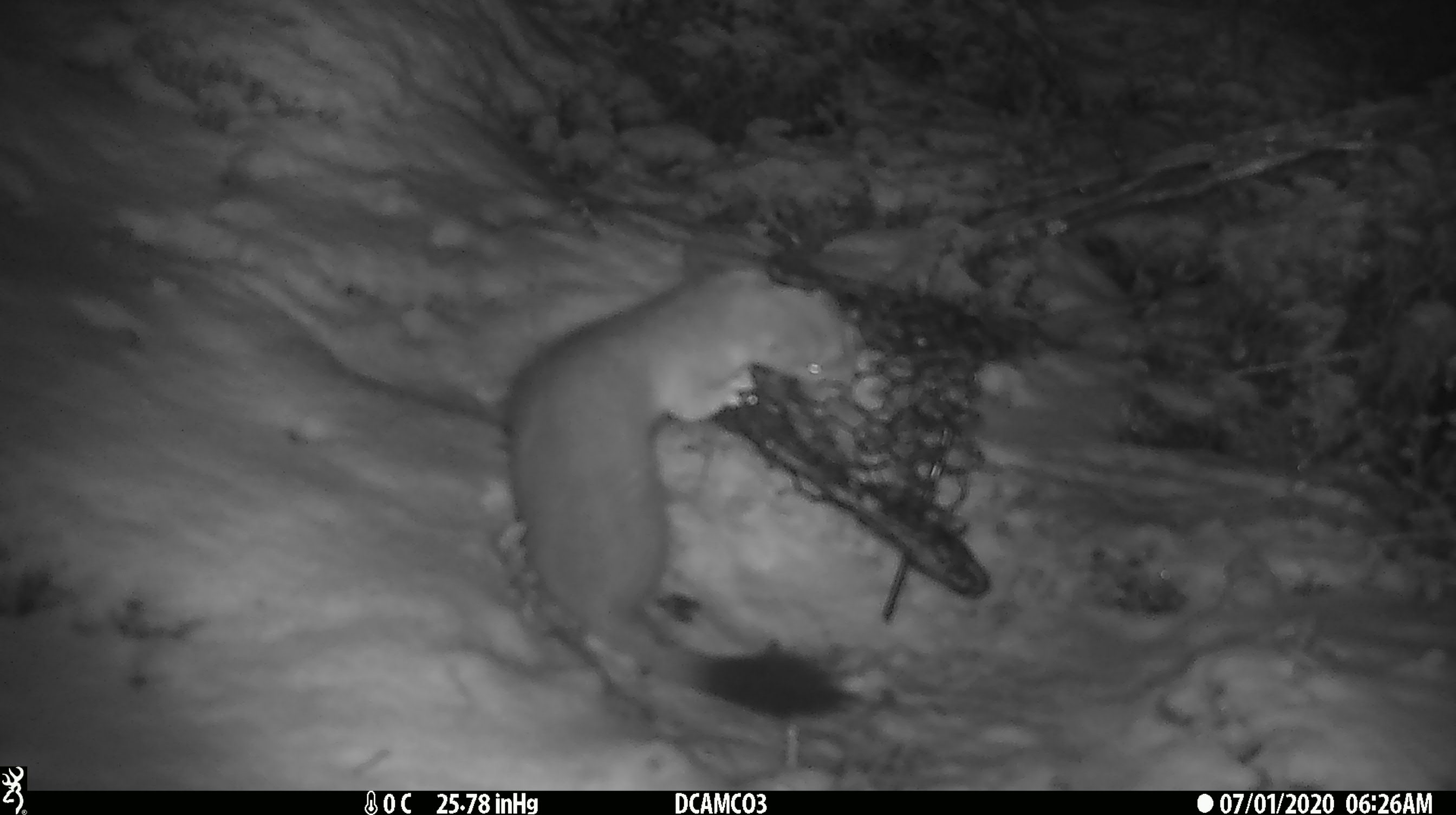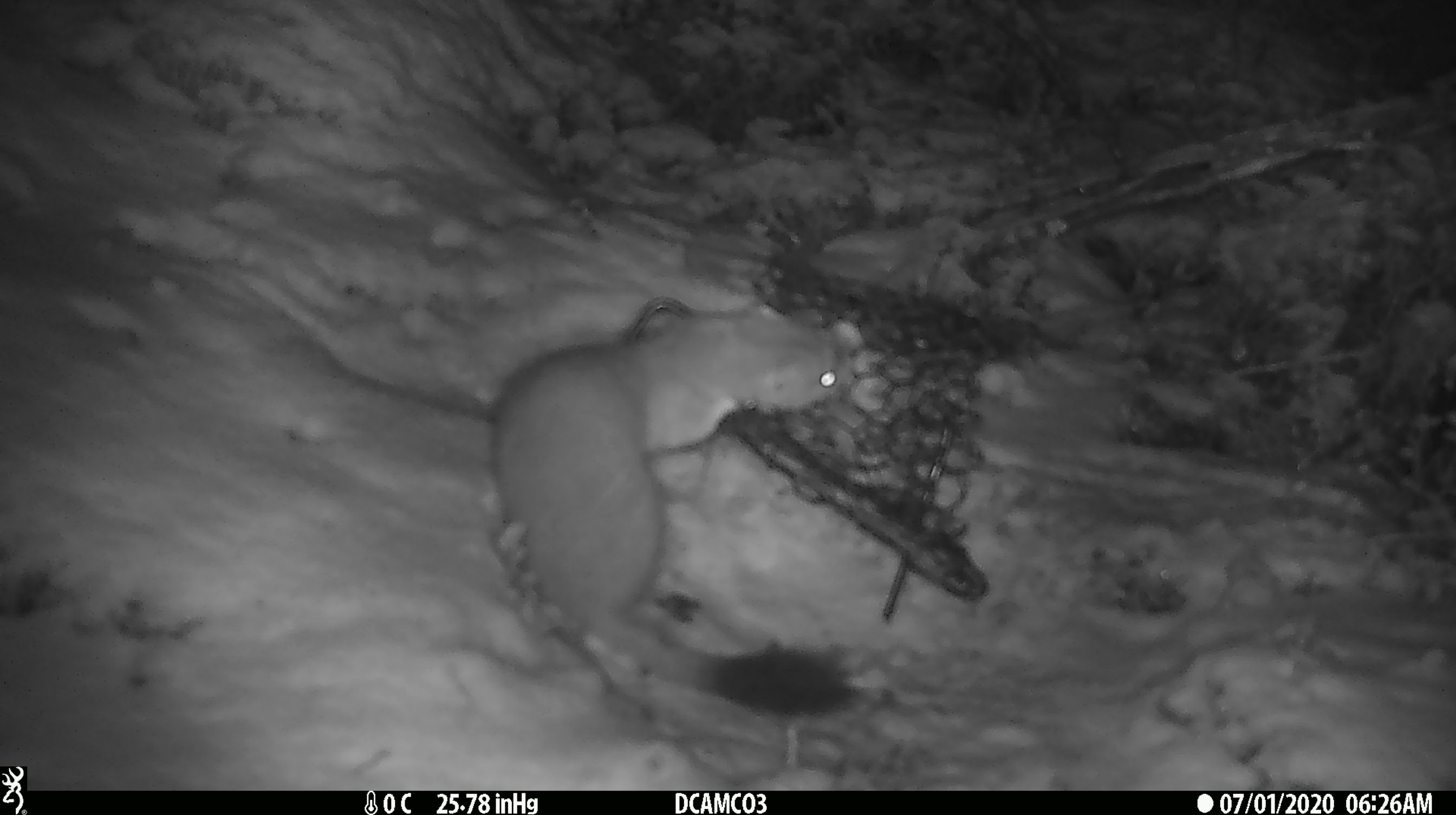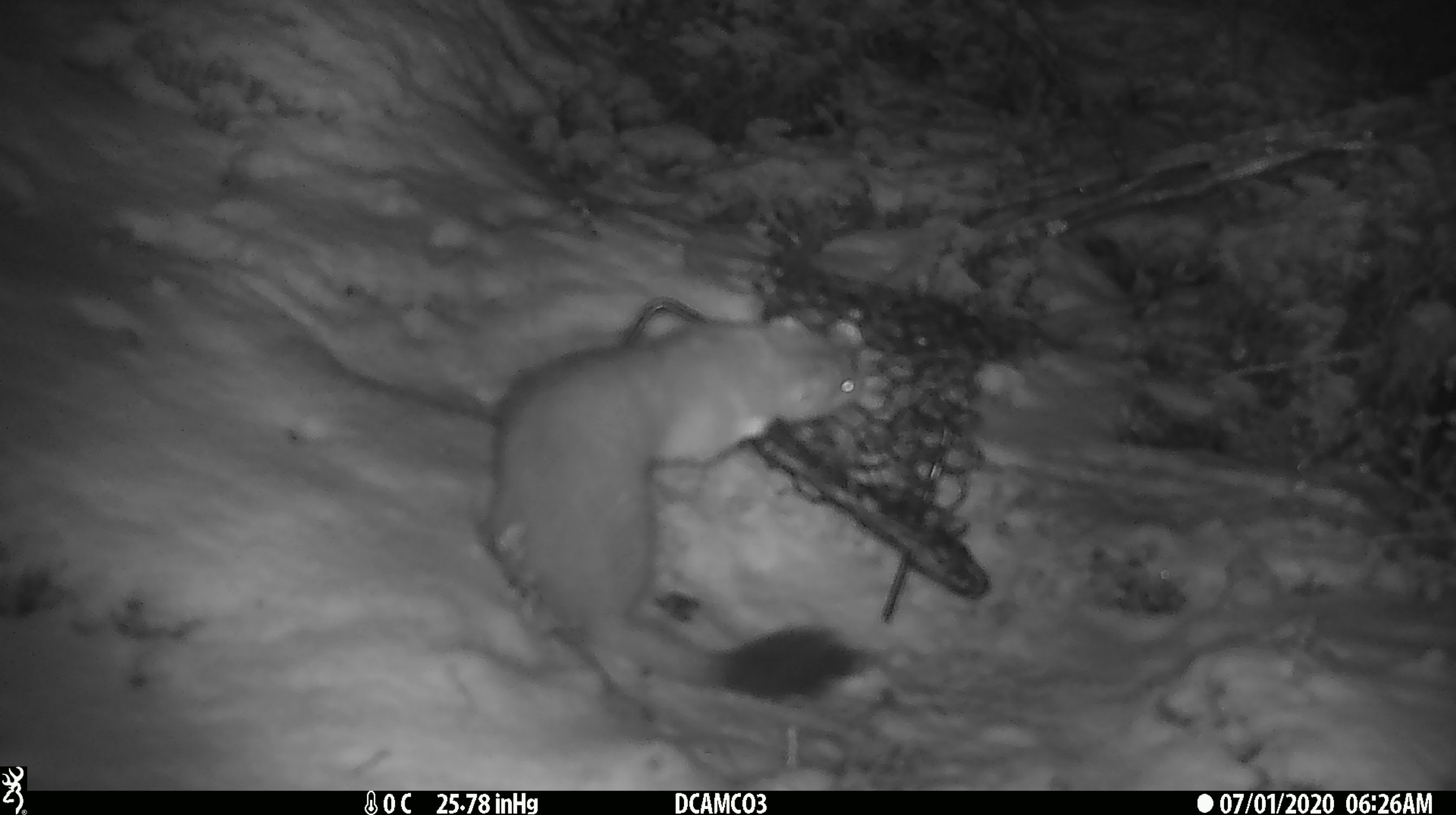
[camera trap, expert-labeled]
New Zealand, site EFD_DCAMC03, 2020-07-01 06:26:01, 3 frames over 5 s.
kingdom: Animalia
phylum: Chordata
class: Mammalia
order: Carnivora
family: Mustelidae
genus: Mustela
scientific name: Mustela erminea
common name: stoat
Stoat (Mustela erminea).